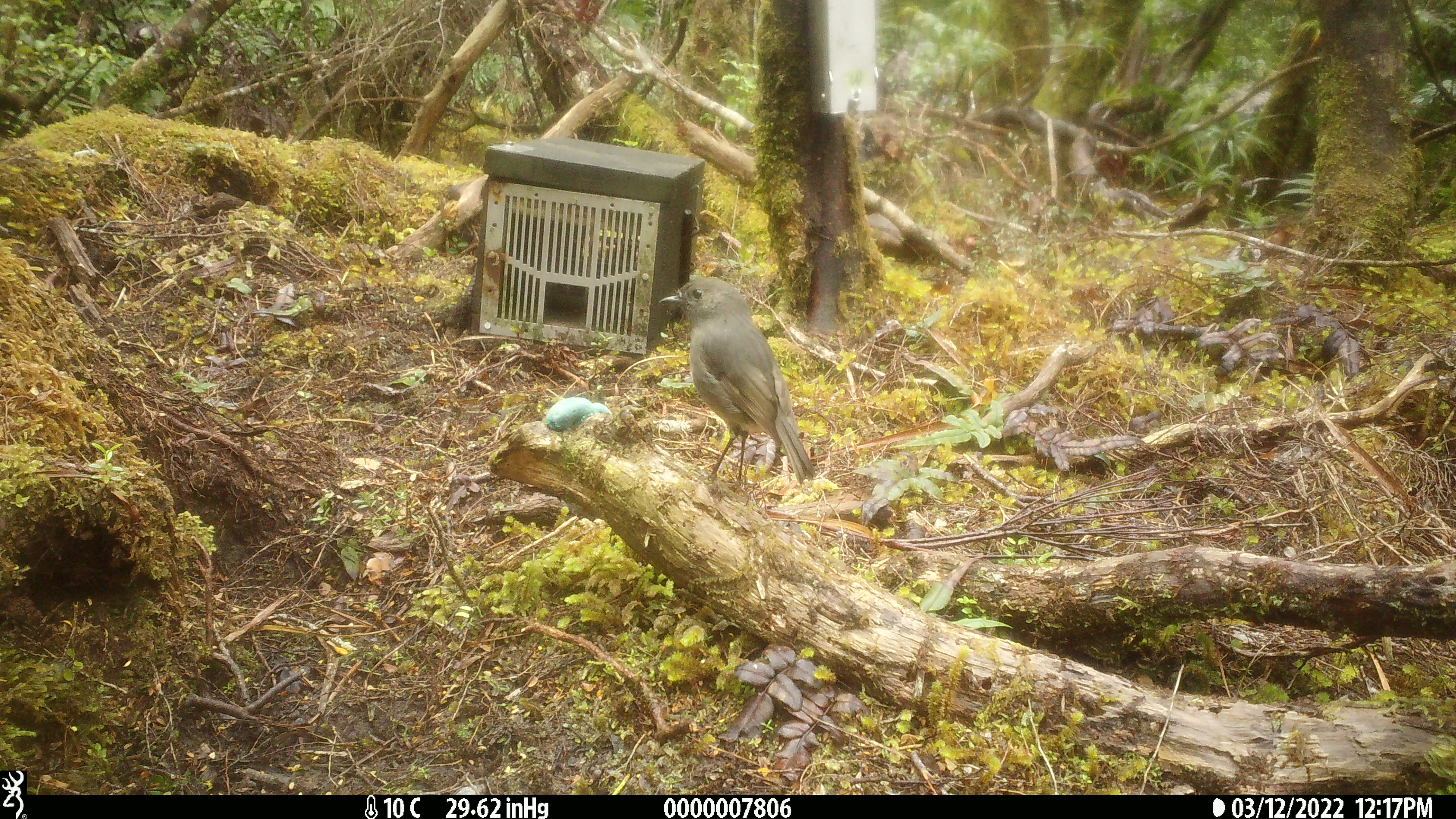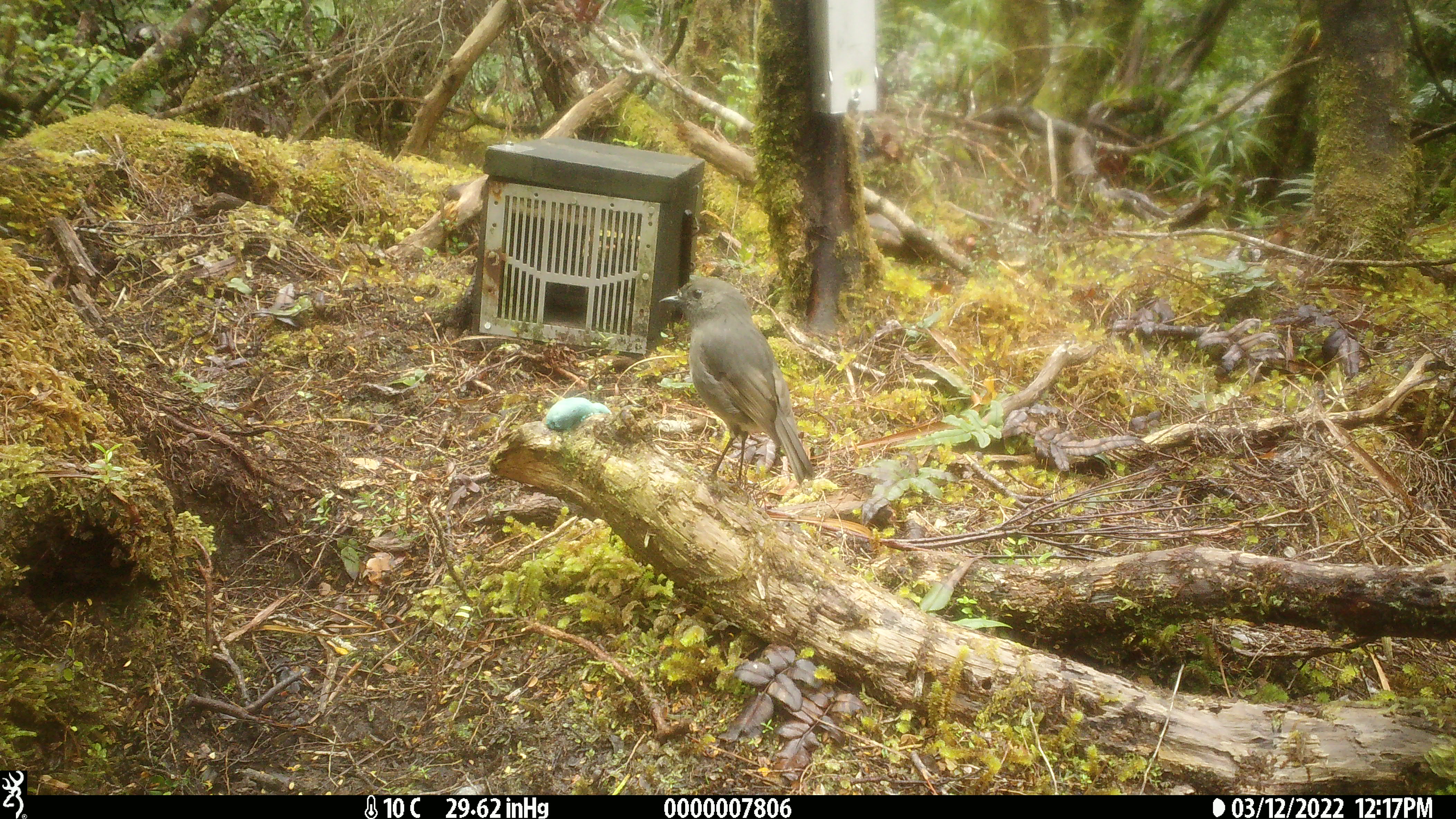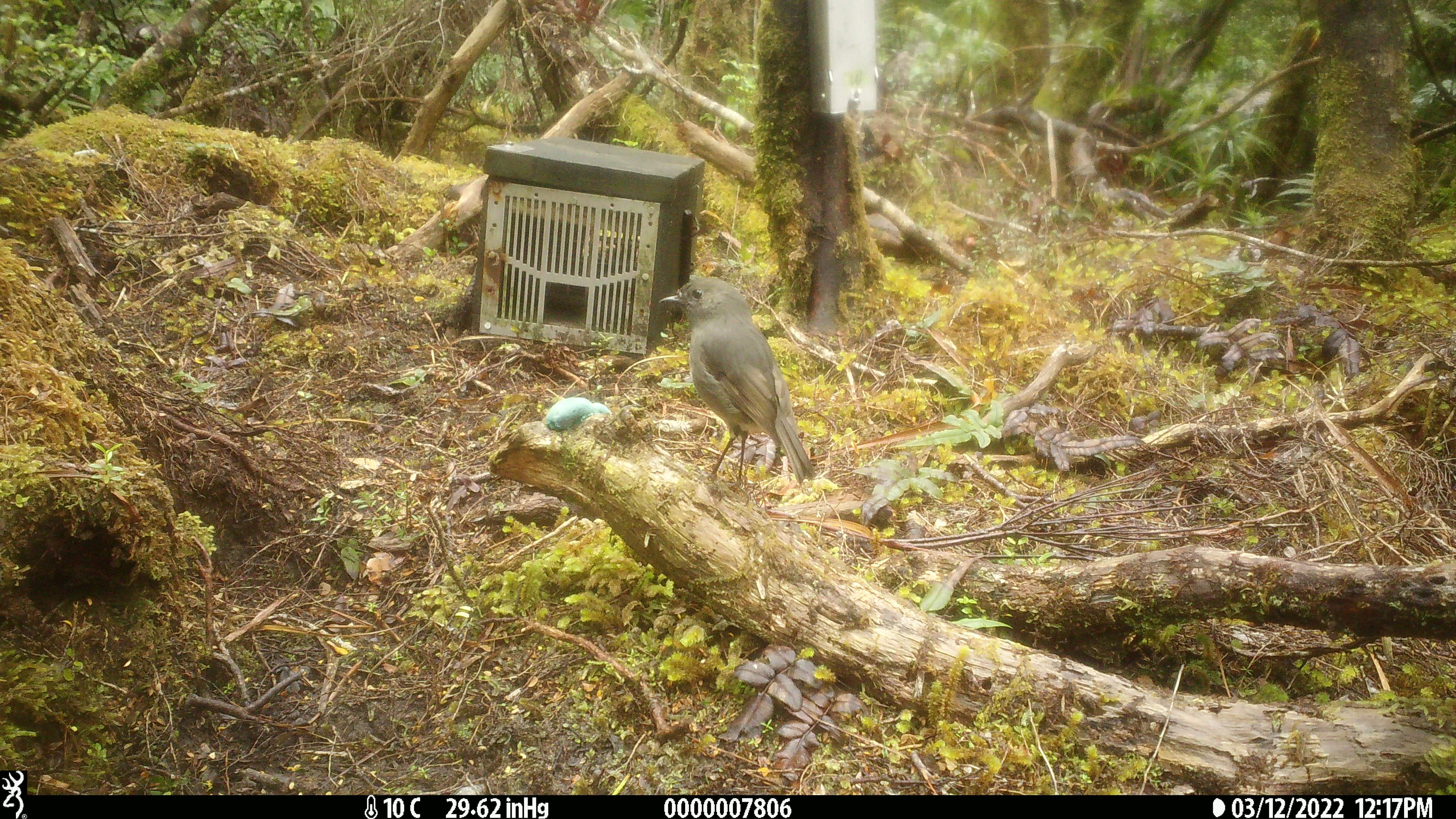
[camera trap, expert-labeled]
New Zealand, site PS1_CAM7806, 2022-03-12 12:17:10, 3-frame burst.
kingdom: Animalia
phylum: Chordata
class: Aves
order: Passeriformes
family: Petroicidae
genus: Petroica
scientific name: Petroica australis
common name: new zealand robin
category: robin